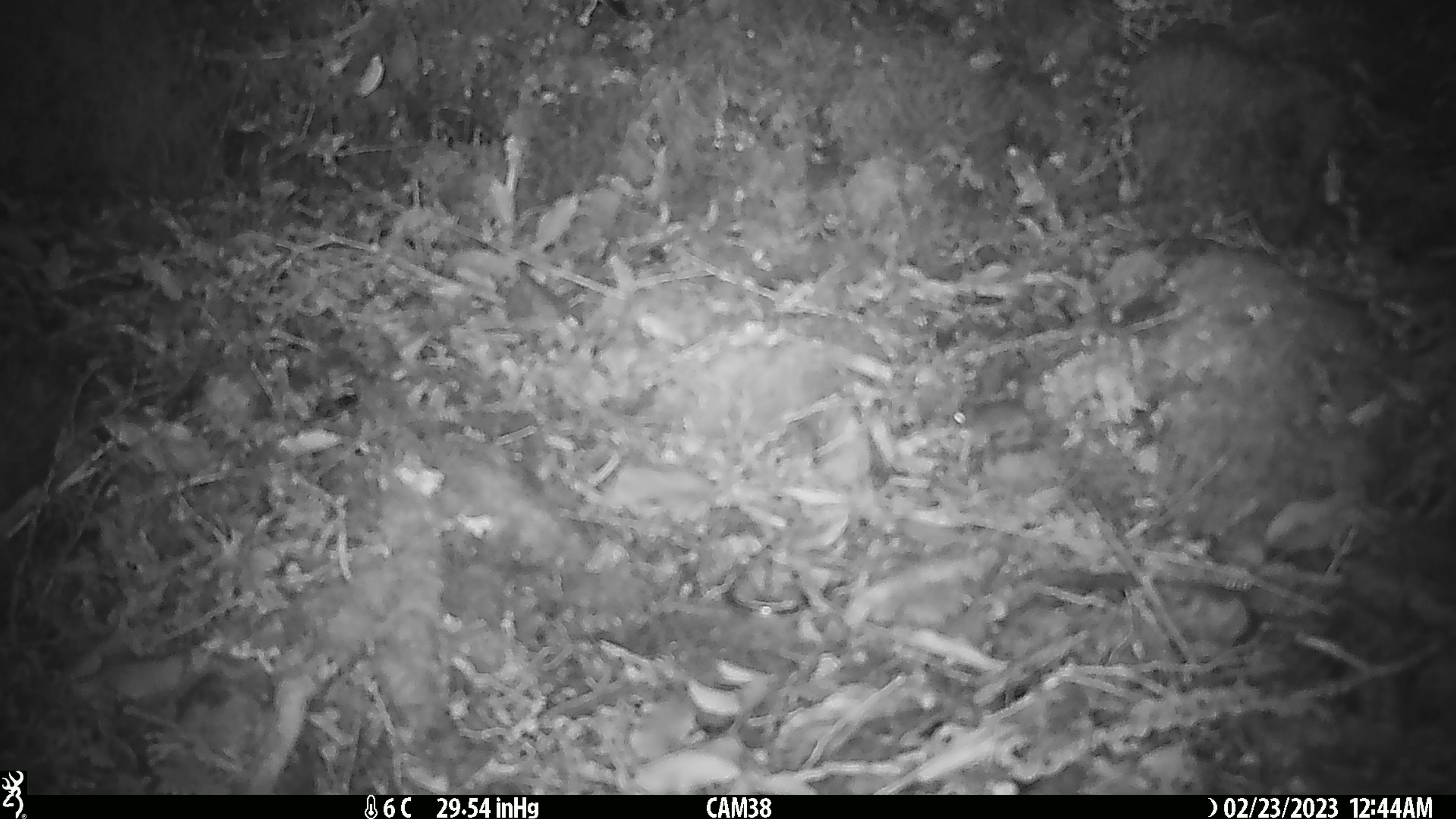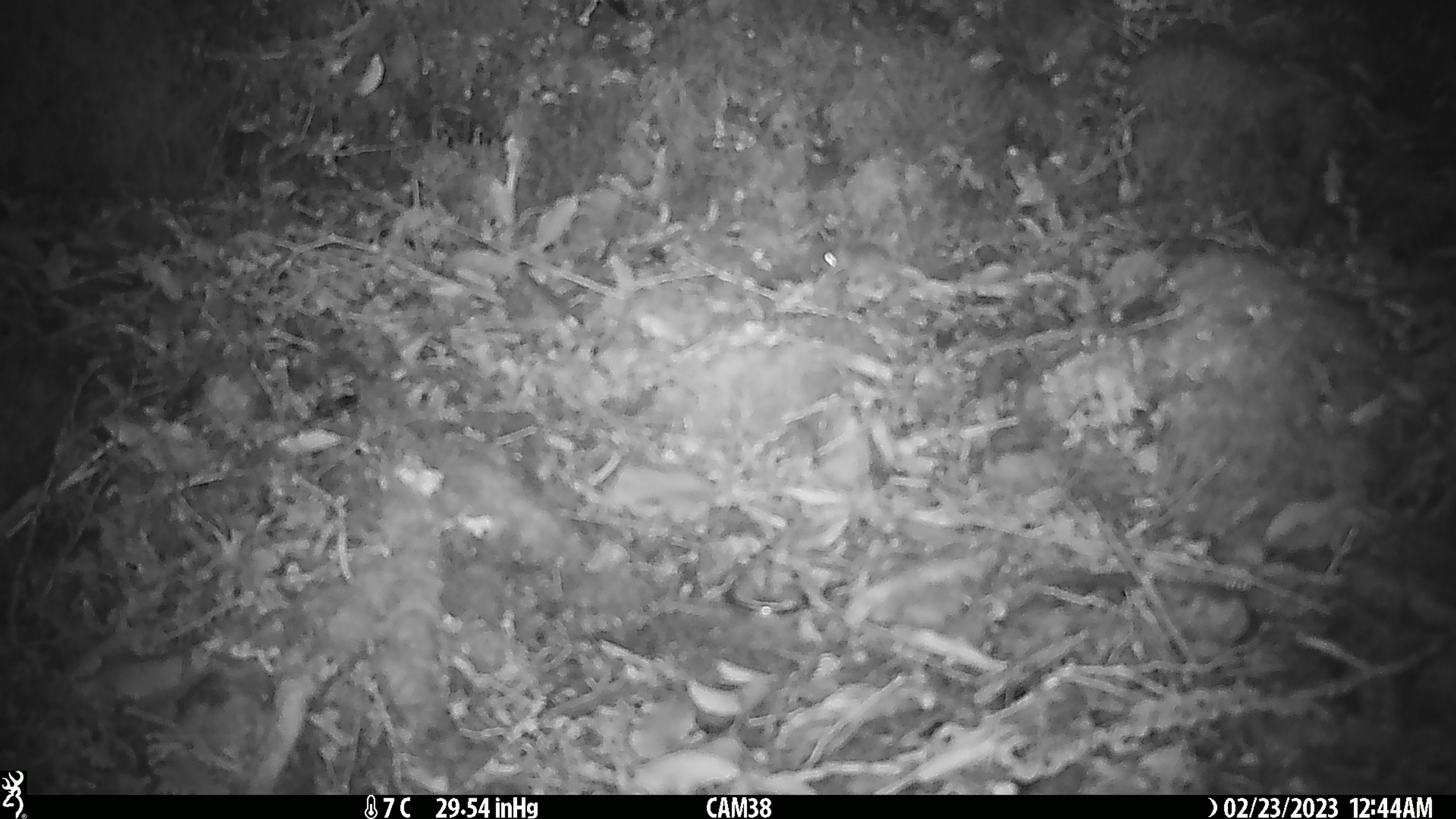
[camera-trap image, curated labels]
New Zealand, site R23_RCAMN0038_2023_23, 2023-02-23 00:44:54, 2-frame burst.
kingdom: Animalia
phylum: Chordata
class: Mammalia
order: Rodentia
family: Muridae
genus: Mus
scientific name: Mus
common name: mouse